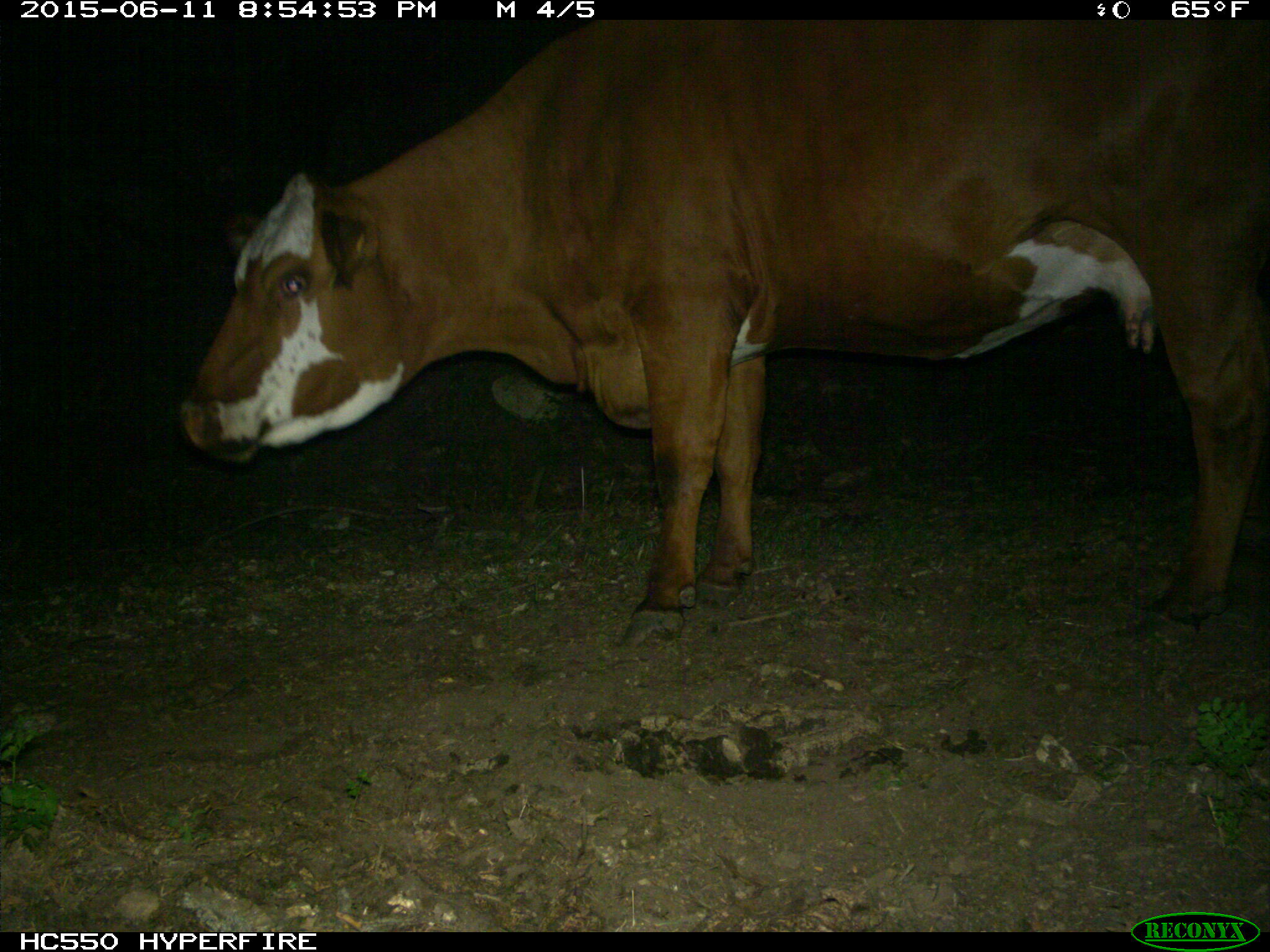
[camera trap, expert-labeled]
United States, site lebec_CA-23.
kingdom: Animalia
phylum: Chordata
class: Mammalia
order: Artiodactyla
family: Bovidae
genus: Bos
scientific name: Bos taurus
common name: domestic cow